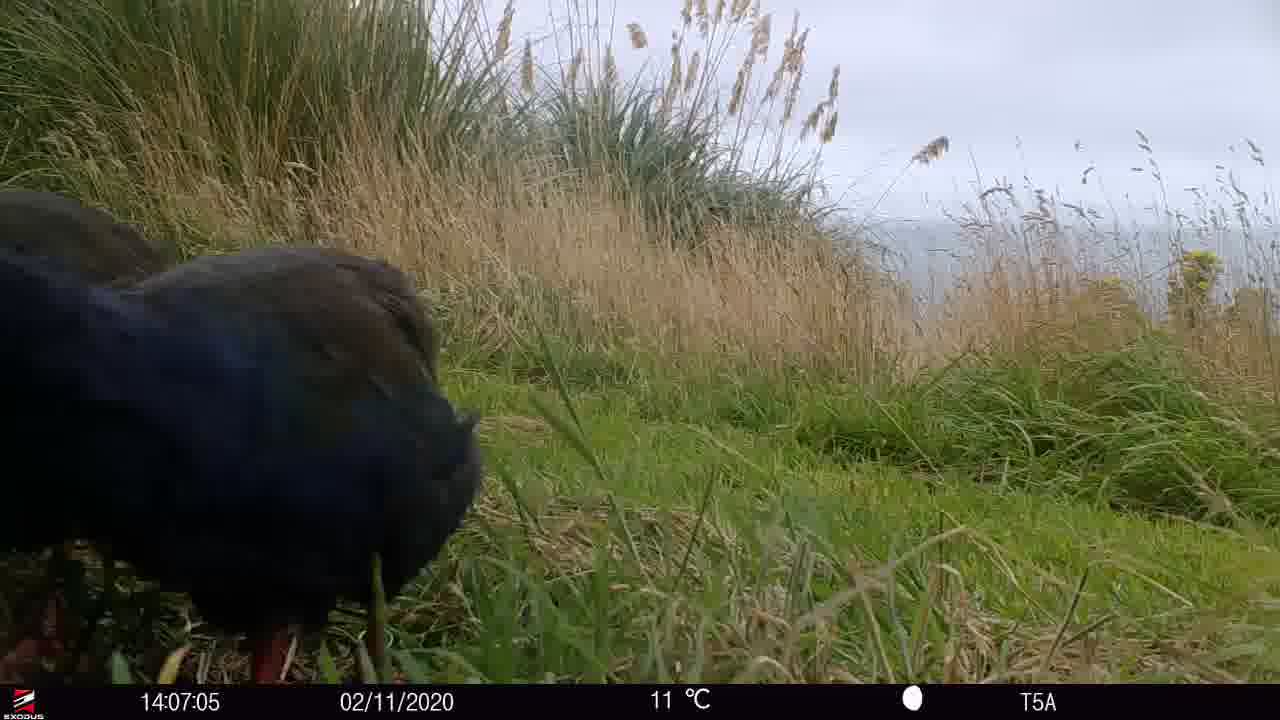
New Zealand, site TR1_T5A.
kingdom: Animalia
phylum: Chordata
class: Aves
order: Gruiformes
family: Rallidae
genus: Porphyrio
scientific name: Porphyrio mantelli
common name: takahe